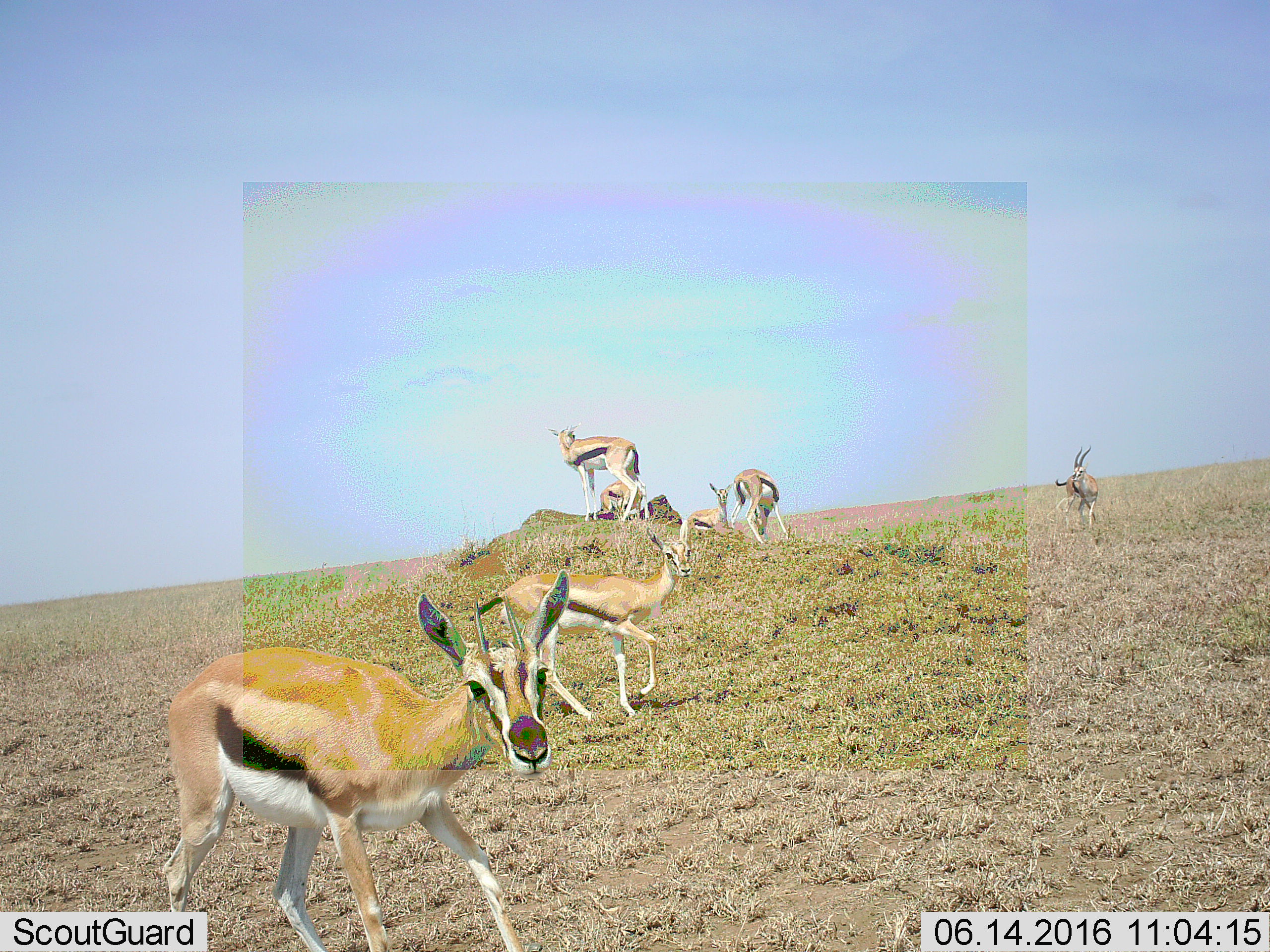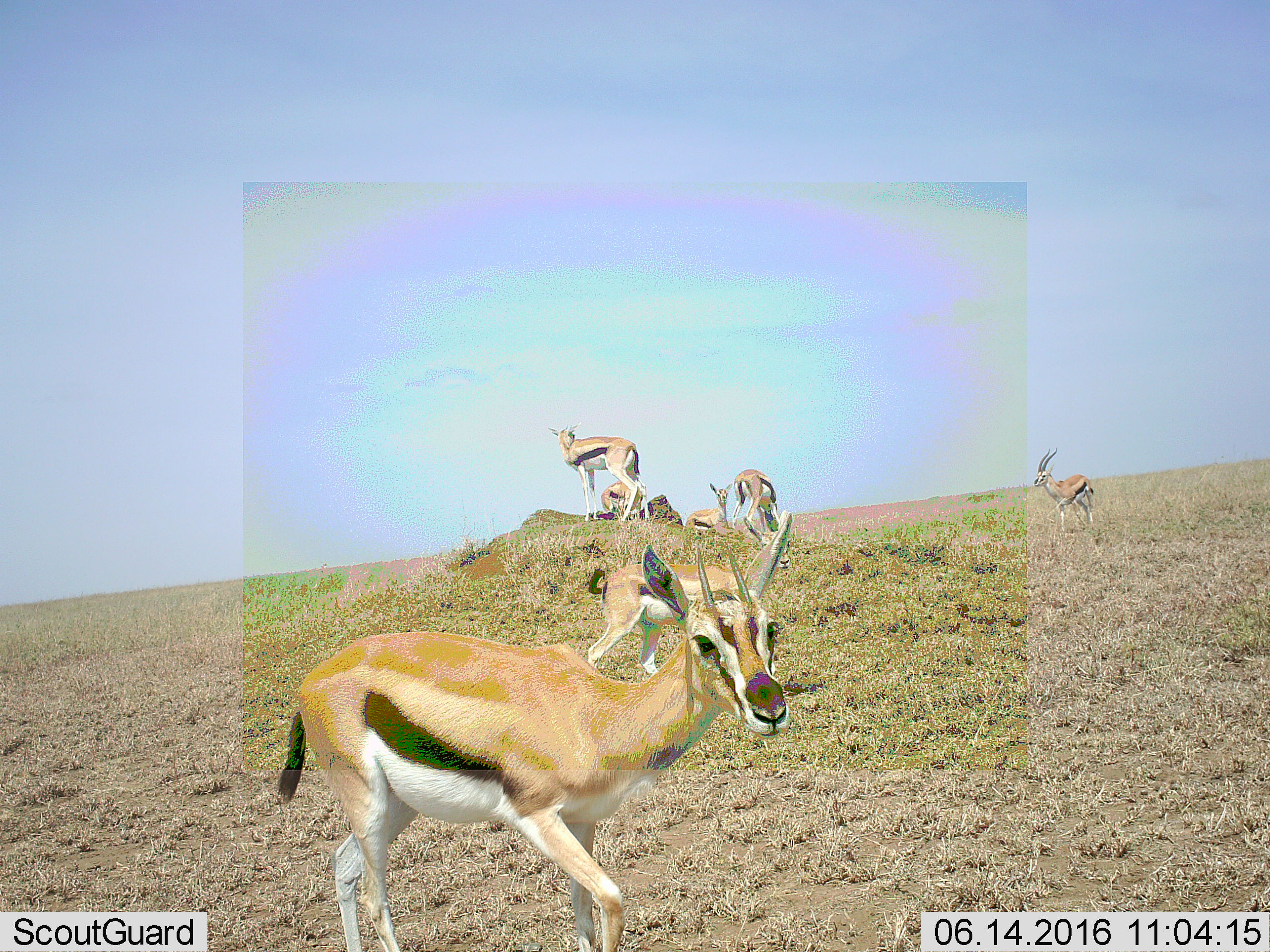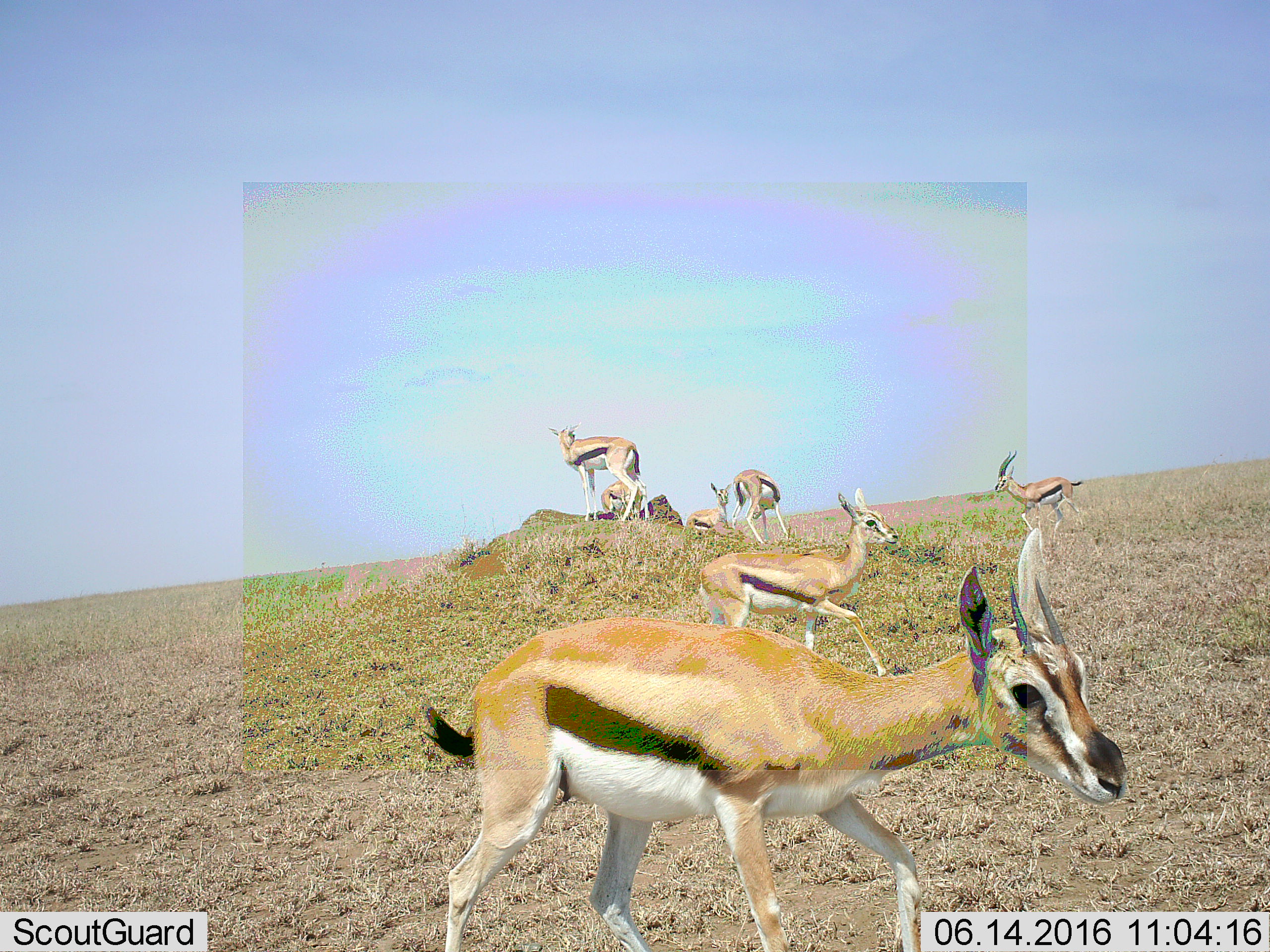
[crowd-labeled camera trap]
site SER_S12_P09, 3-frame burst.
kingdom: Animalia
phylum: Chordata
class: Mammalia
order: Artiodactyla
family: Bovidae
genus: Eudorcas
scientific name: Eudorcas thomsonii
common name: thomson's gazelle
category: gazellethomsons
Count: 7.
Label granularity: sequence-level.